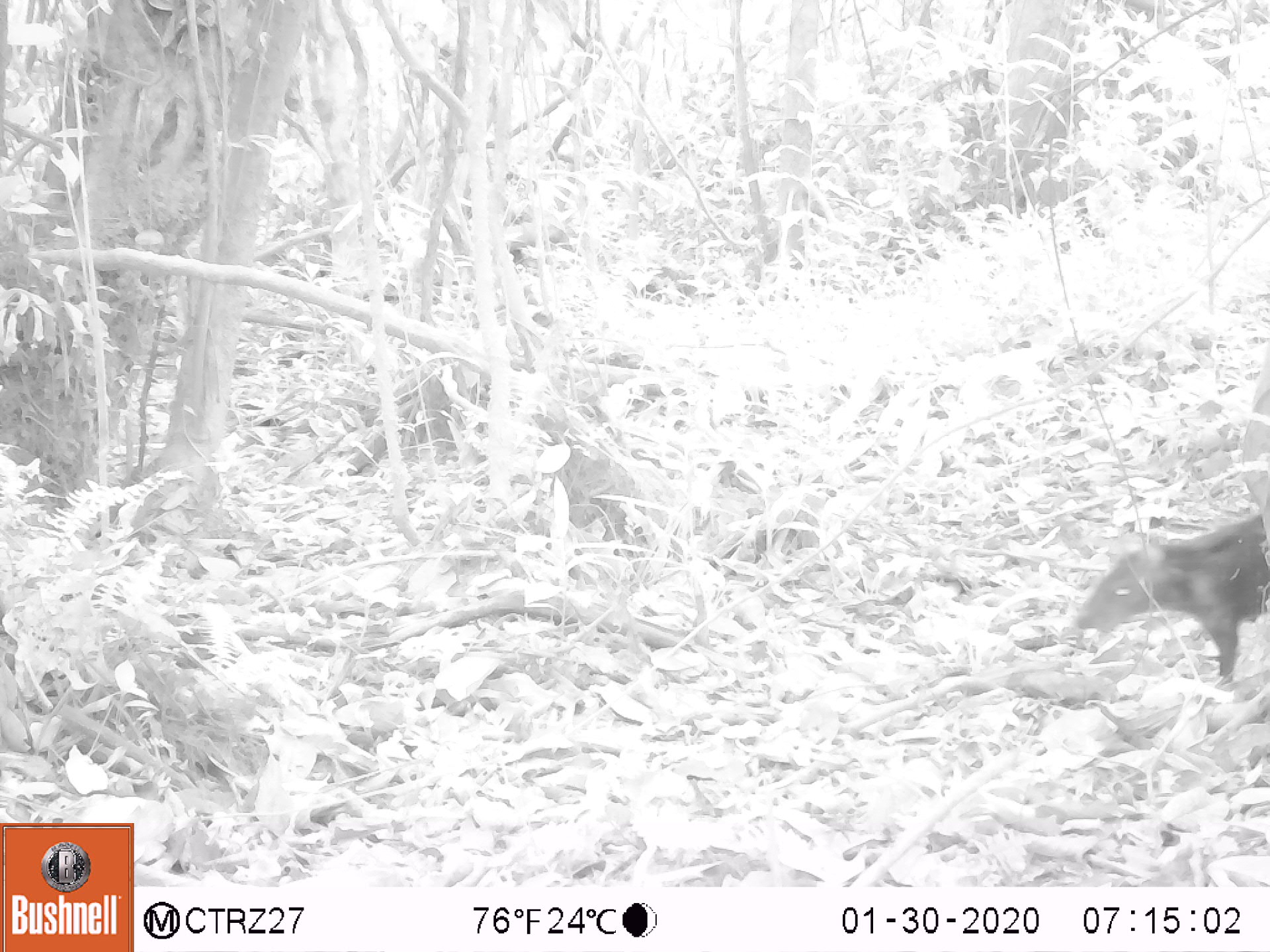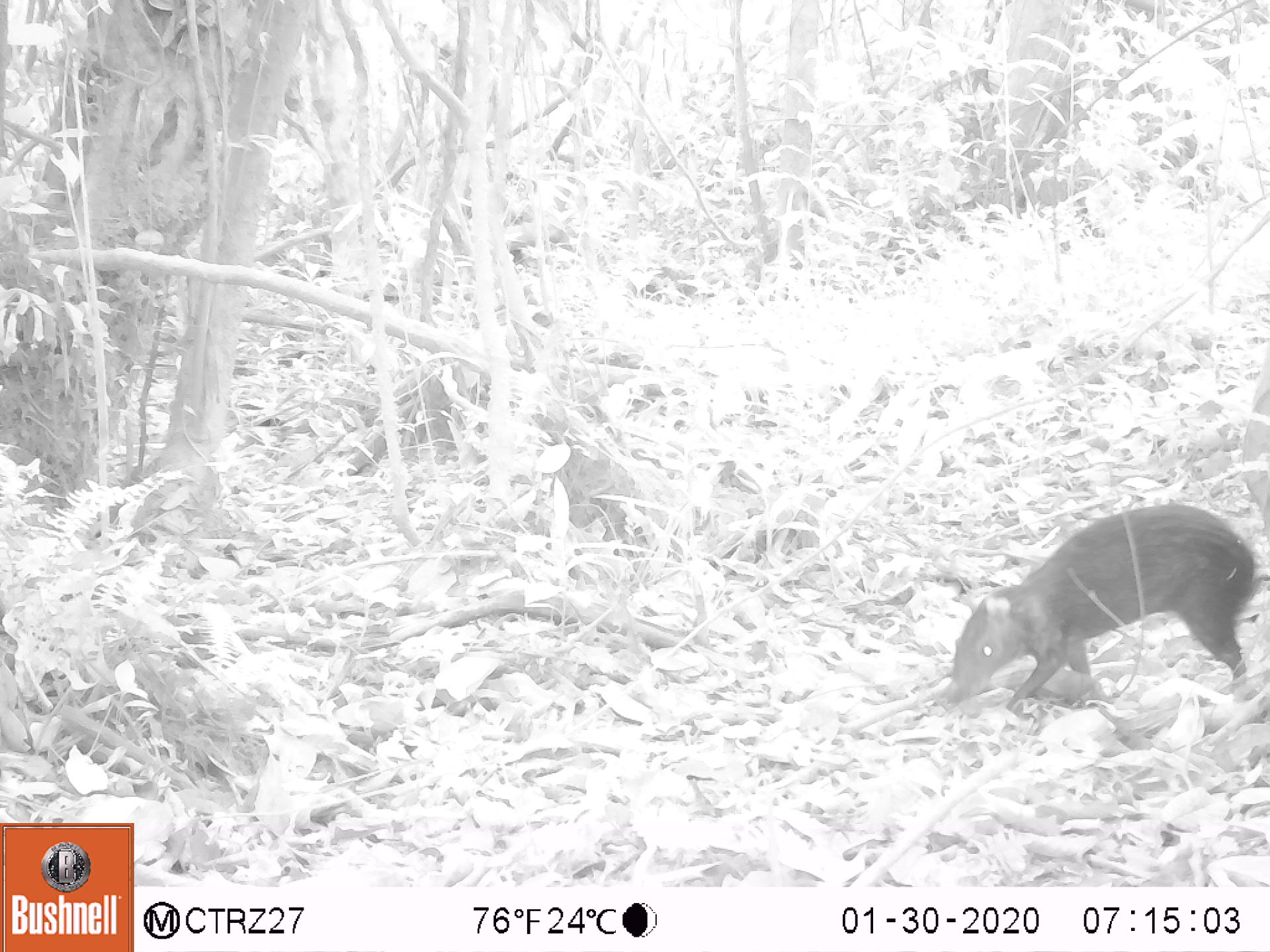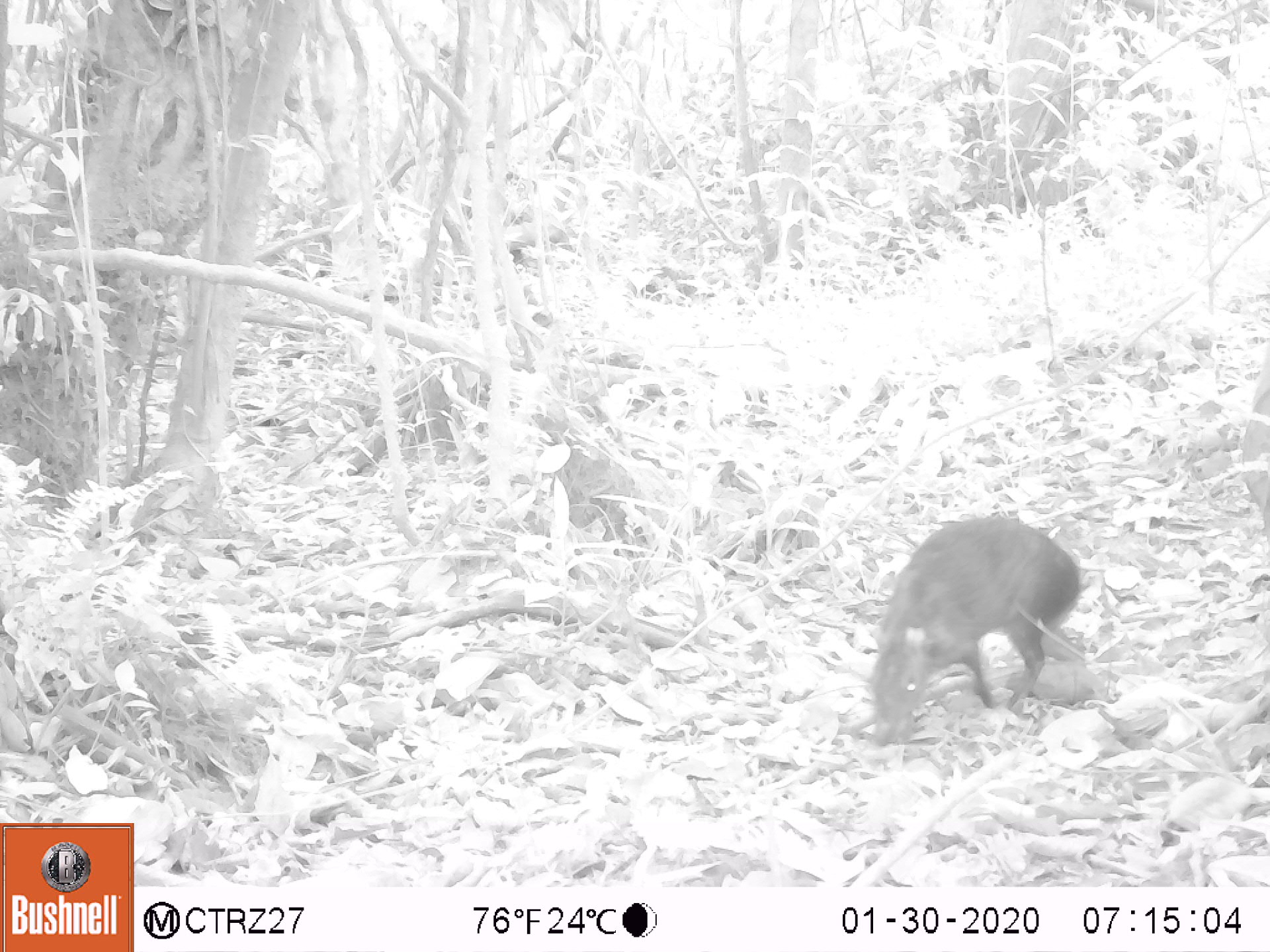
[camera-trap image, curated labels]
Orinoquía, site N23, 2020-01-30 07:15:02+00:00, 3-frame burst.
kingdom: Animalia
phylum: Chordata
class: Mammalia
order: Rodentia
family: Dasyproctidae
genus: Dasyprocta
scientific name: Dasyprocta fuliginosa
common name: black agouti